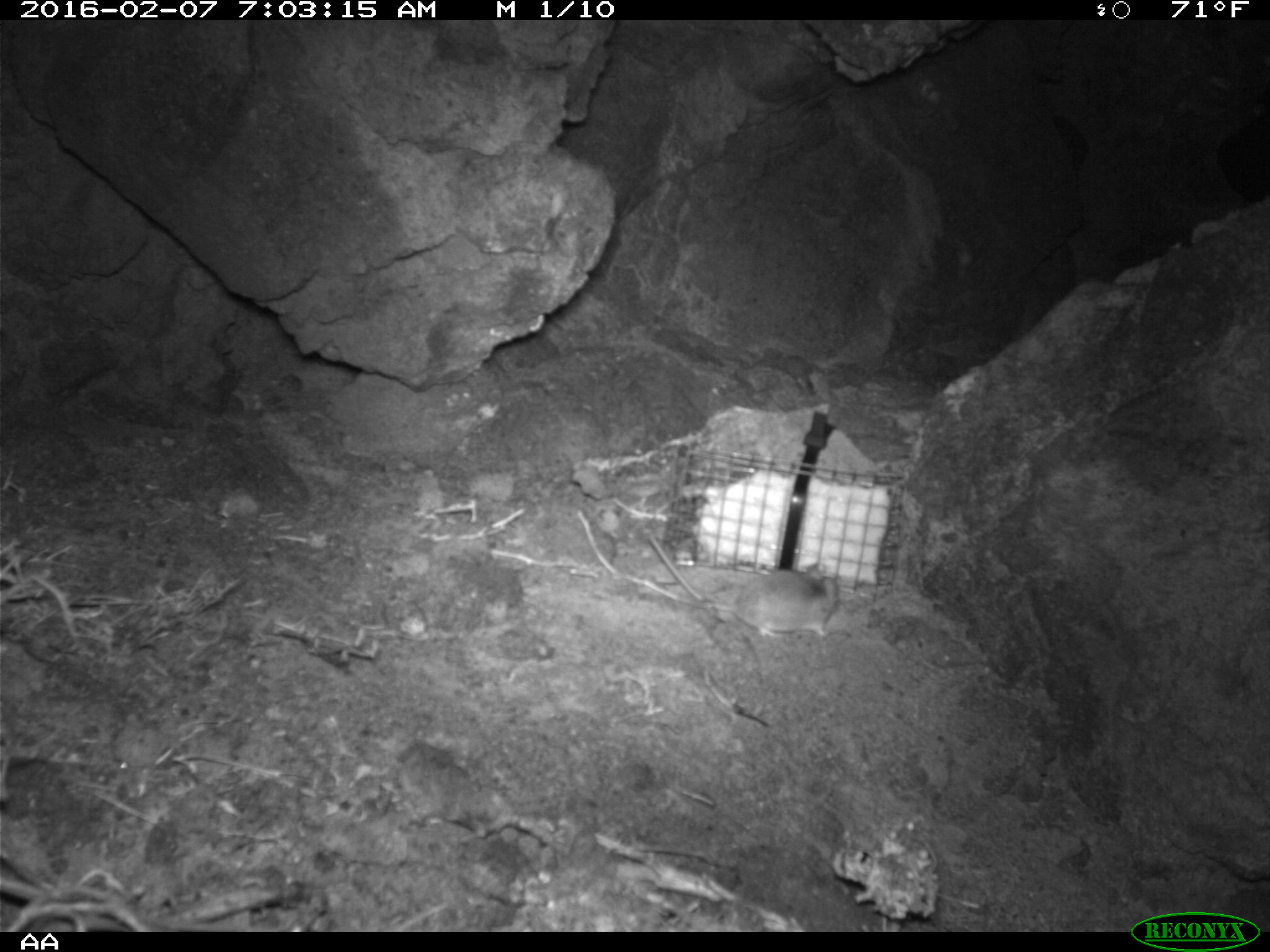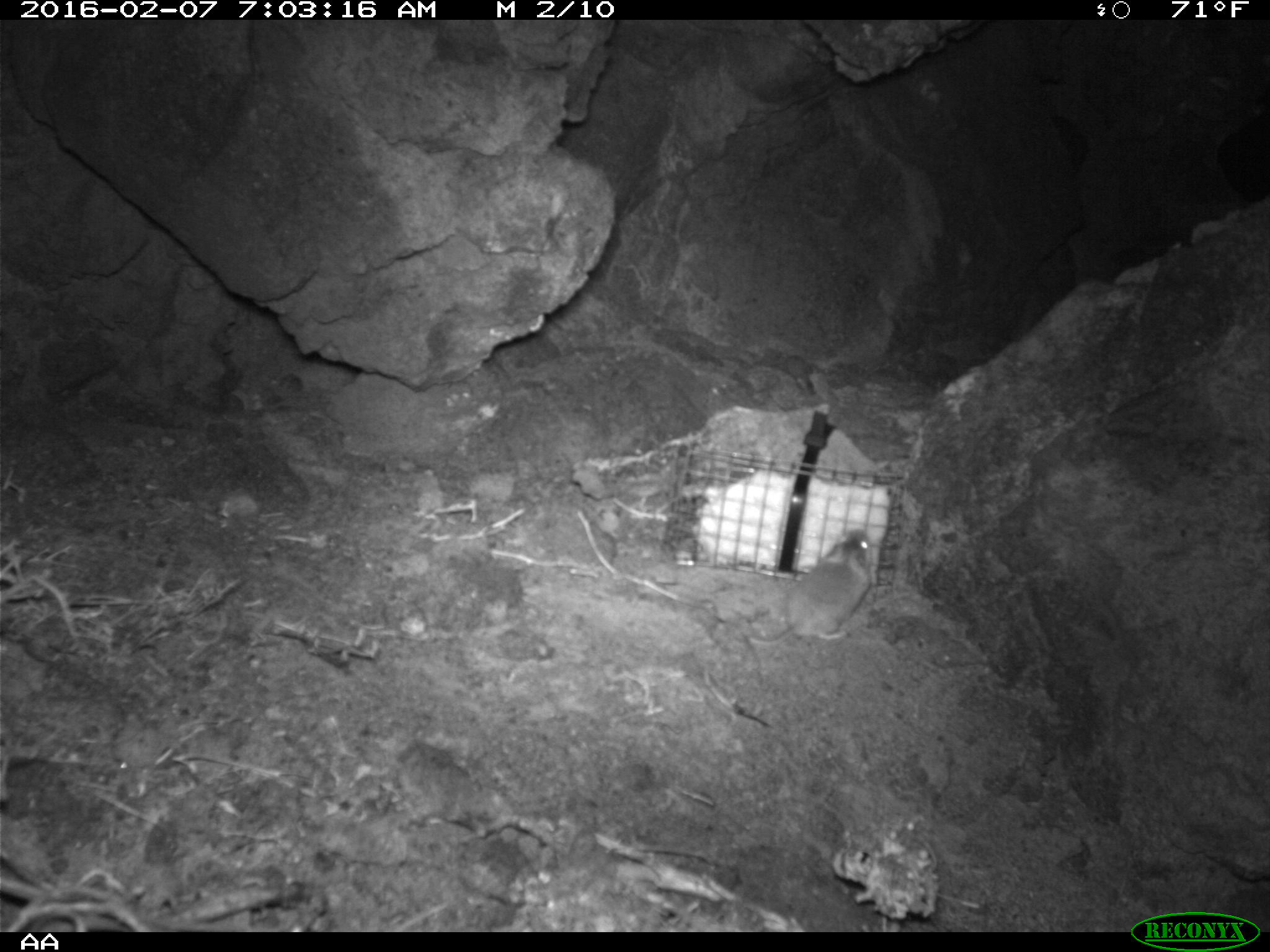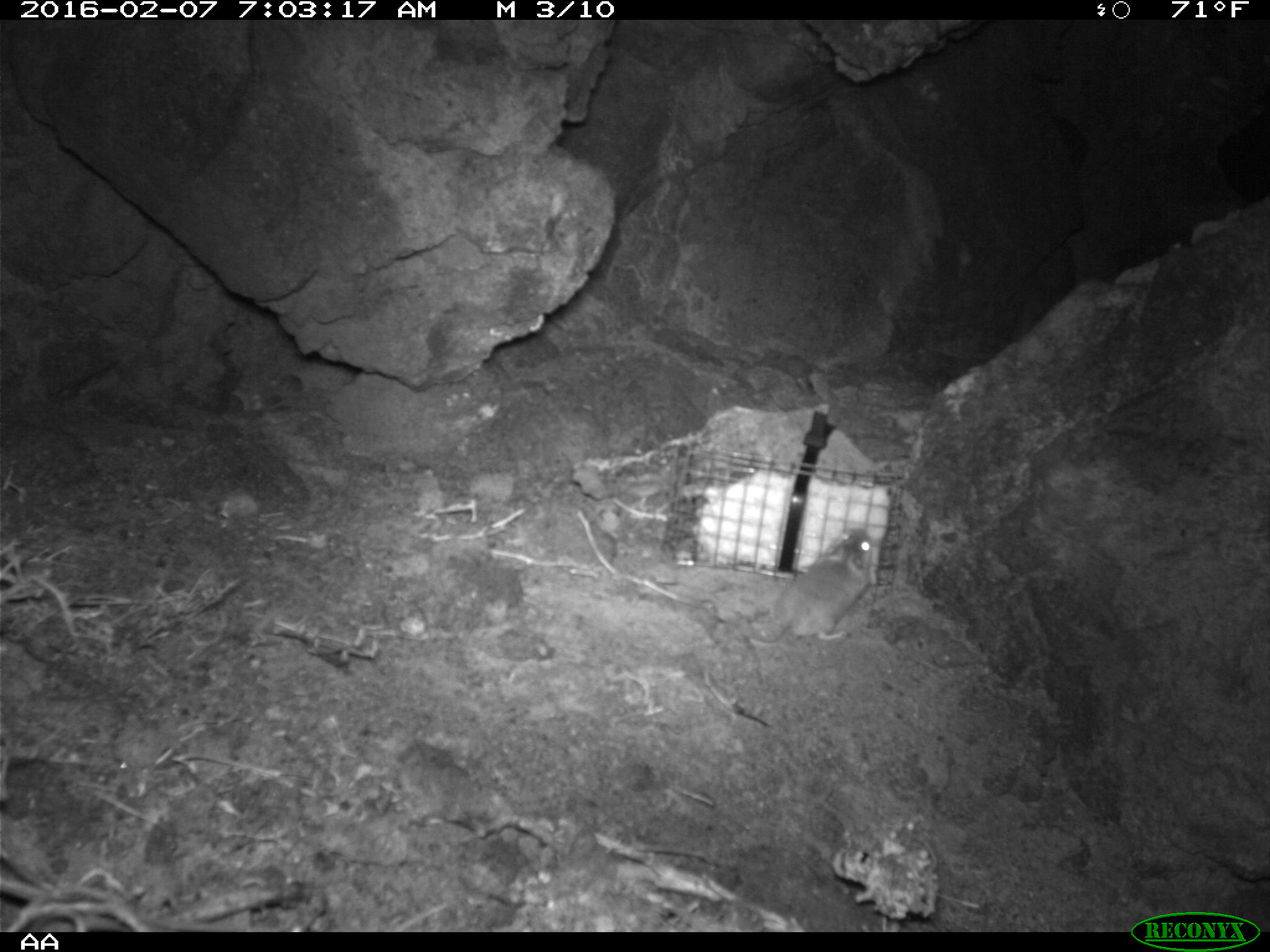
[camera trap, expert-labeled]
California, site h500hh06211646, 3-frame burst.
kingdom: Animalia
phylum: Chordata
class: Mammalia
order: Rodentia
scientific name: Rodentia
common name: rodent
Rodent (Rodentia).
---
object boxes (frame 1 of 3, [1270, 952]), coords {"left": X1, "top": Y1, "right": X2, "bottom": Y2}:
rodent: {"left": 647, "top": 532, "right": 838, "bottom": 638}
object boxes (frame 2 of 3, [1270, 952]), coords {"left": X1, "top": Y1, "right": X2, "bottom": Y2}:
rodent: {"left": 748, "top": 526, "right": 874, "bottom": 647}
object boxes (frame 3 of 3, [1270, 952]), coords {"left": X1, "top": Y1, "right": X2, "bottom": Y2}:
rodent: {"left": 756, "top": 527, "right": 877, "bottom": 643}